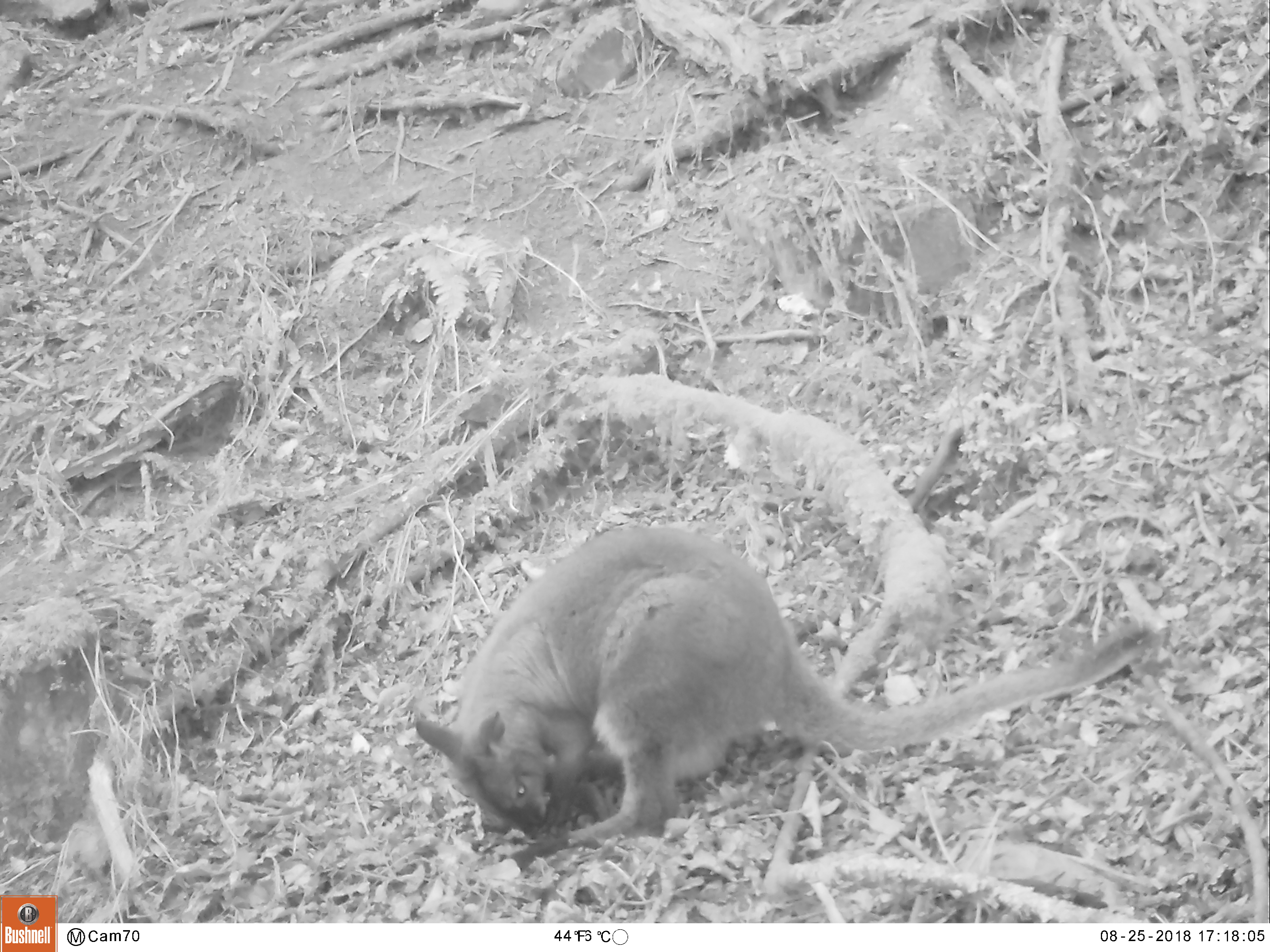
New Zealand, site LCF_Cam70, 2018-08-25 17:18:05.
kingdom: Animalia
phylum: Chordata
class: Mammalia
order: Diprotodontia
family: Macropodidae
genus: Notamacropus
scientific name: Notamacropus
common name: wallaby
Wallaby (Notamacropus).